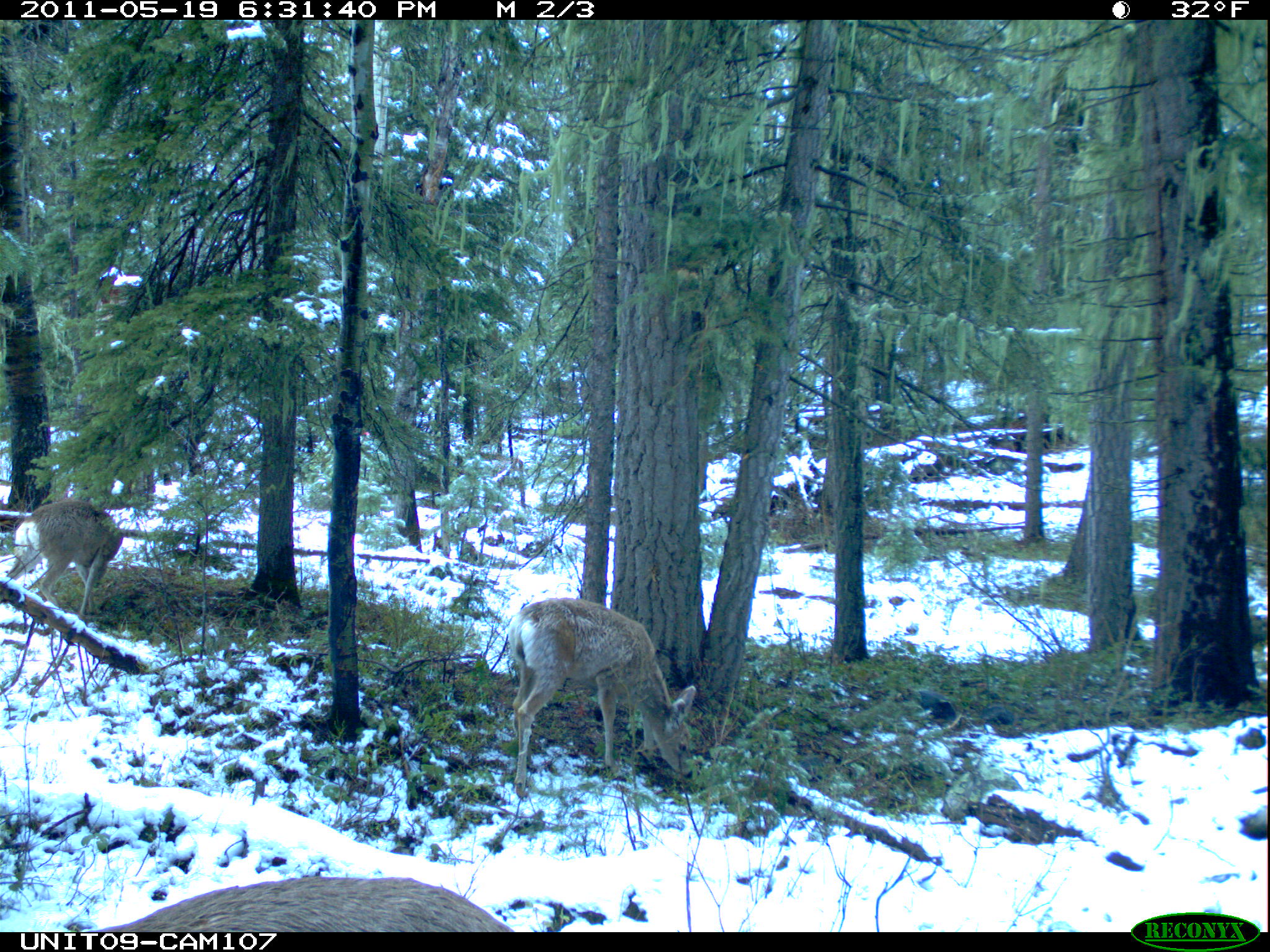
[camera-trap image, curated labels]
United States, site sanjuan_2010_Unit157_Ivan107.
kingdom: Animalia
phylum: Chordata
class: Mammalia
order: Artiodactyla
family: Cervidae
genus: Odocoileus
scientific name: Odocoileus hemionus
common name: mule deer